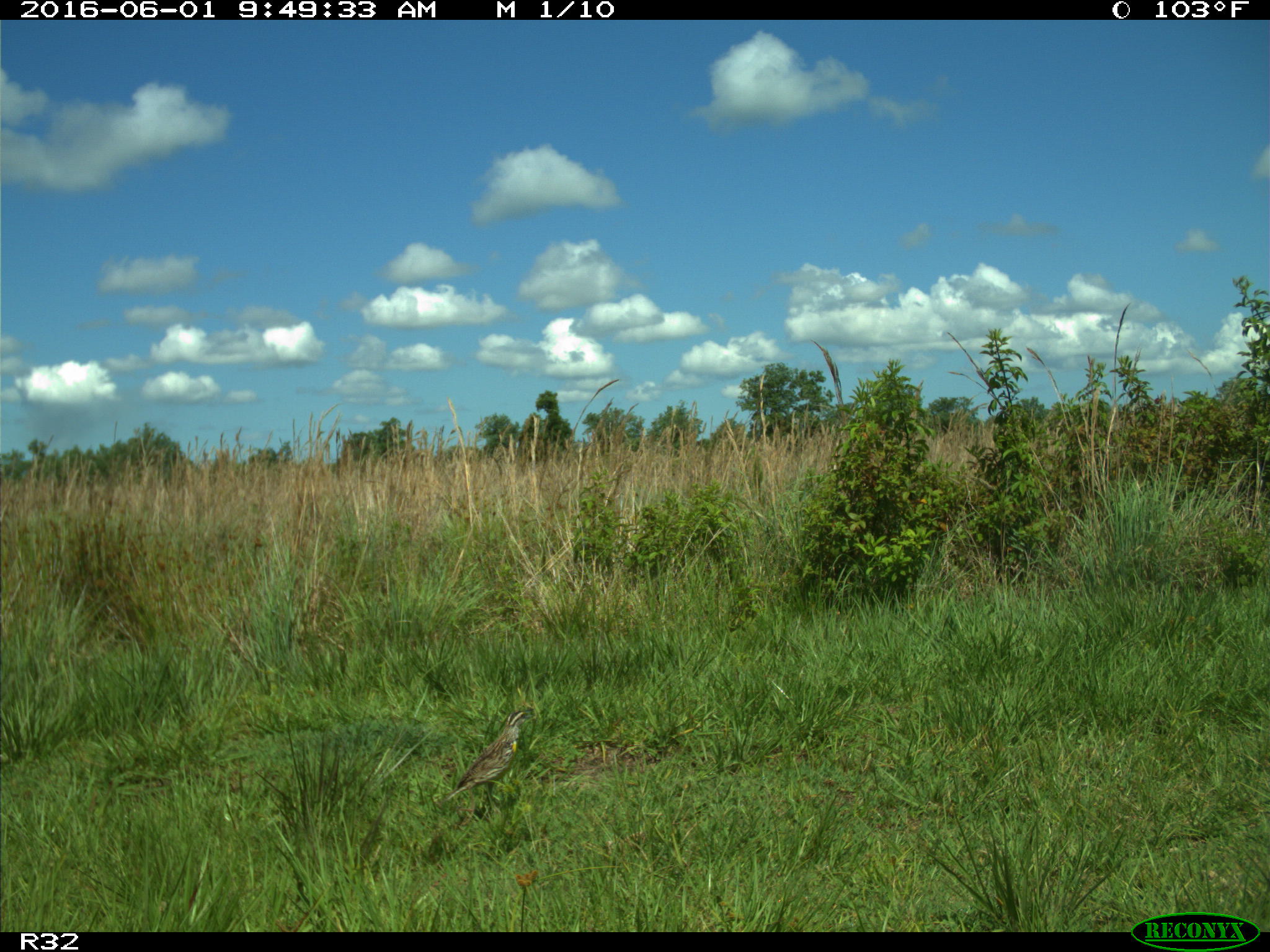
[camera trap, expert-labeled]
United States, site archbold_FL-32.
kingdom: Animalia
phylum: Chordata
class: Aves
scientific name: Aves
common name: birds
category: unidentified bird